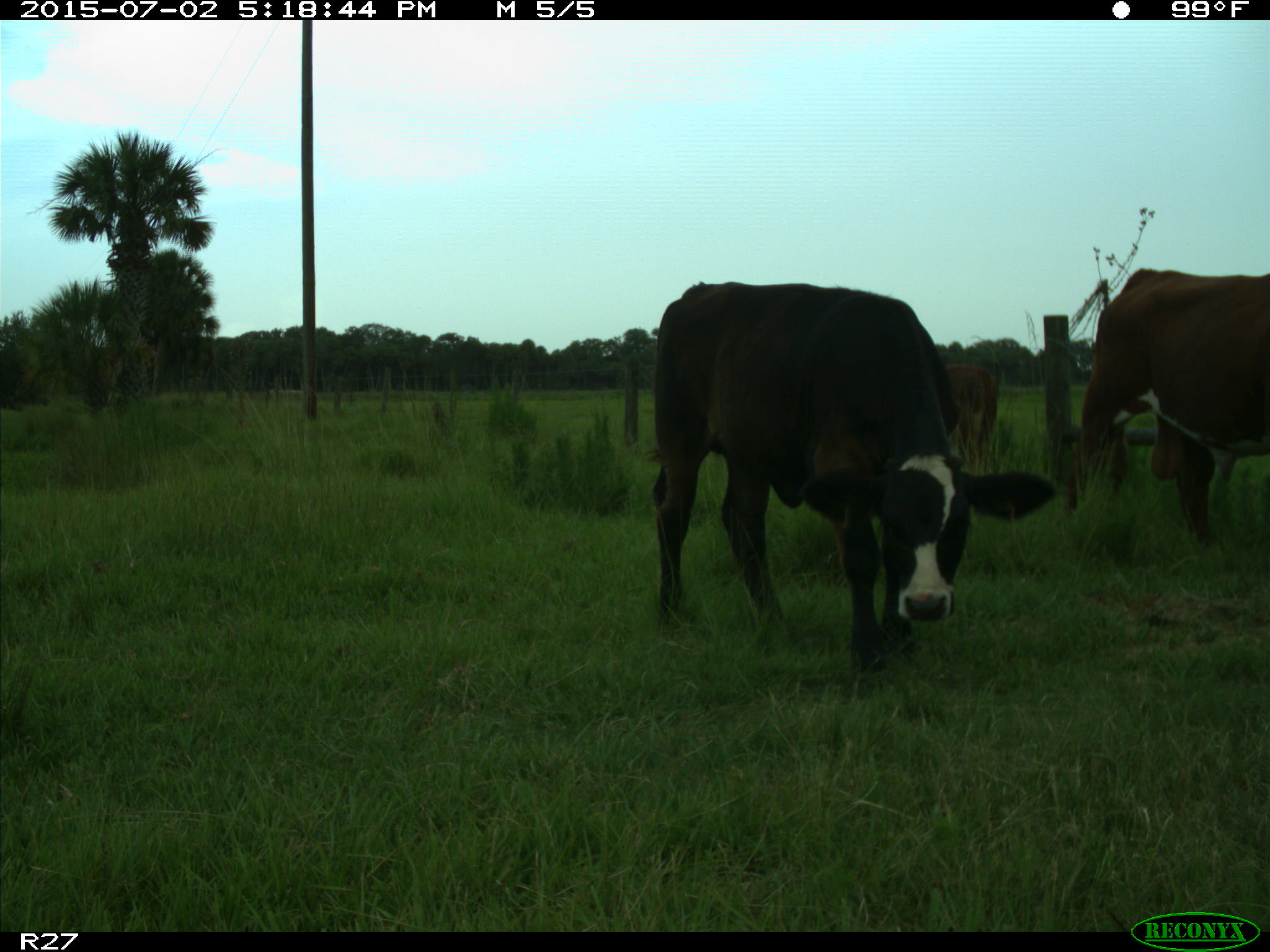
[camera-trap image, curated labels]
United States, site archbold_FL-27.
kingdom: Animalia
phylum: Chordata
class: Mammalia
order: Artiodactyla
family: Bovidae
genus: Bos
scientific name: Bos taurus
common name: domestic cow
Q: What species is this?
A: Bos taurus (domestic cow).